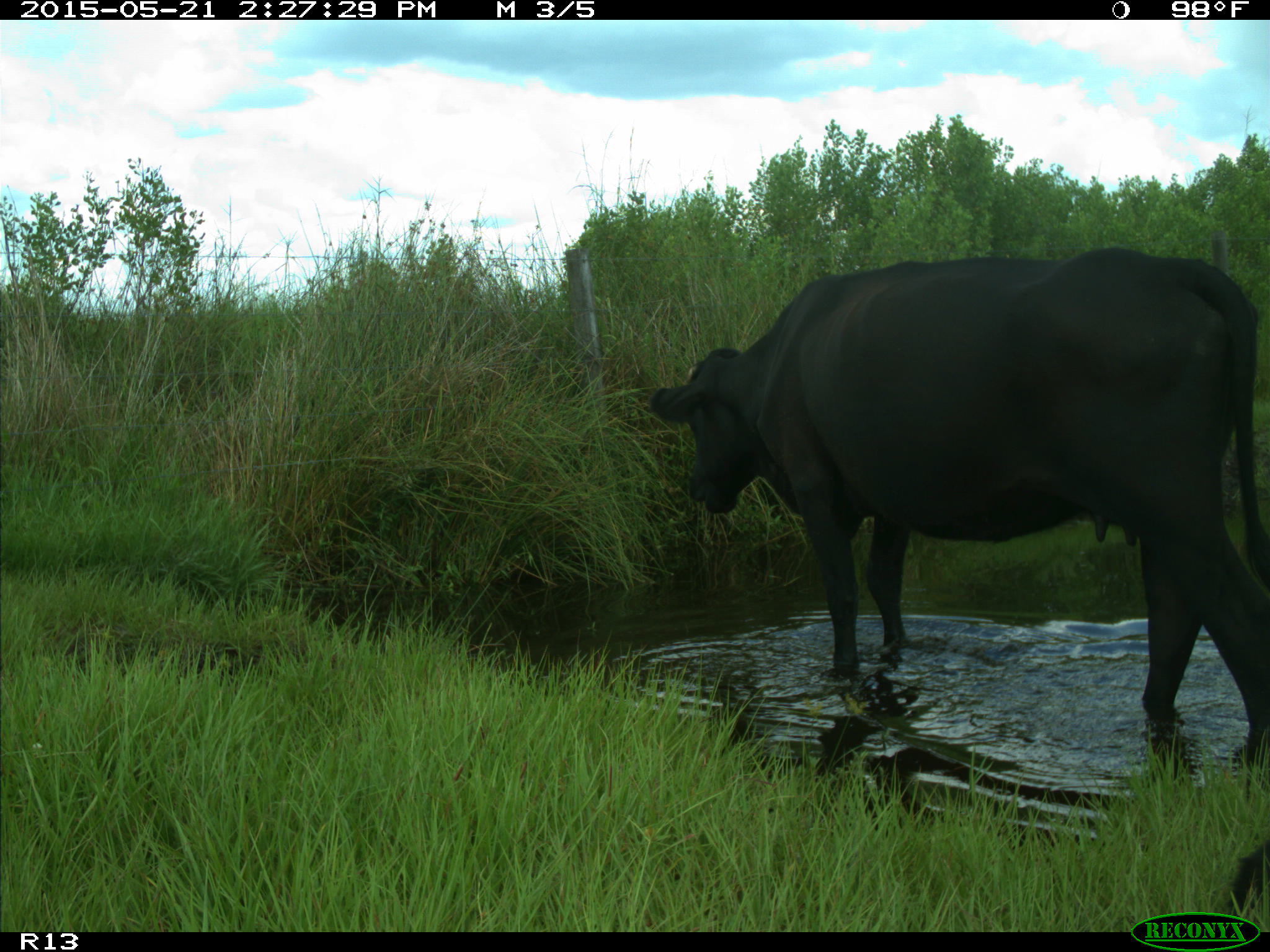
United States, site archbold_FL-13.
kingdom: Animalia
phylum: Chordata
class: Mammalia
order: Artiodactyla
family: Bovidae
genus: Bos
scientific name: Bos taurus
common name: domestic cow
Bos taurus (domestic cow).